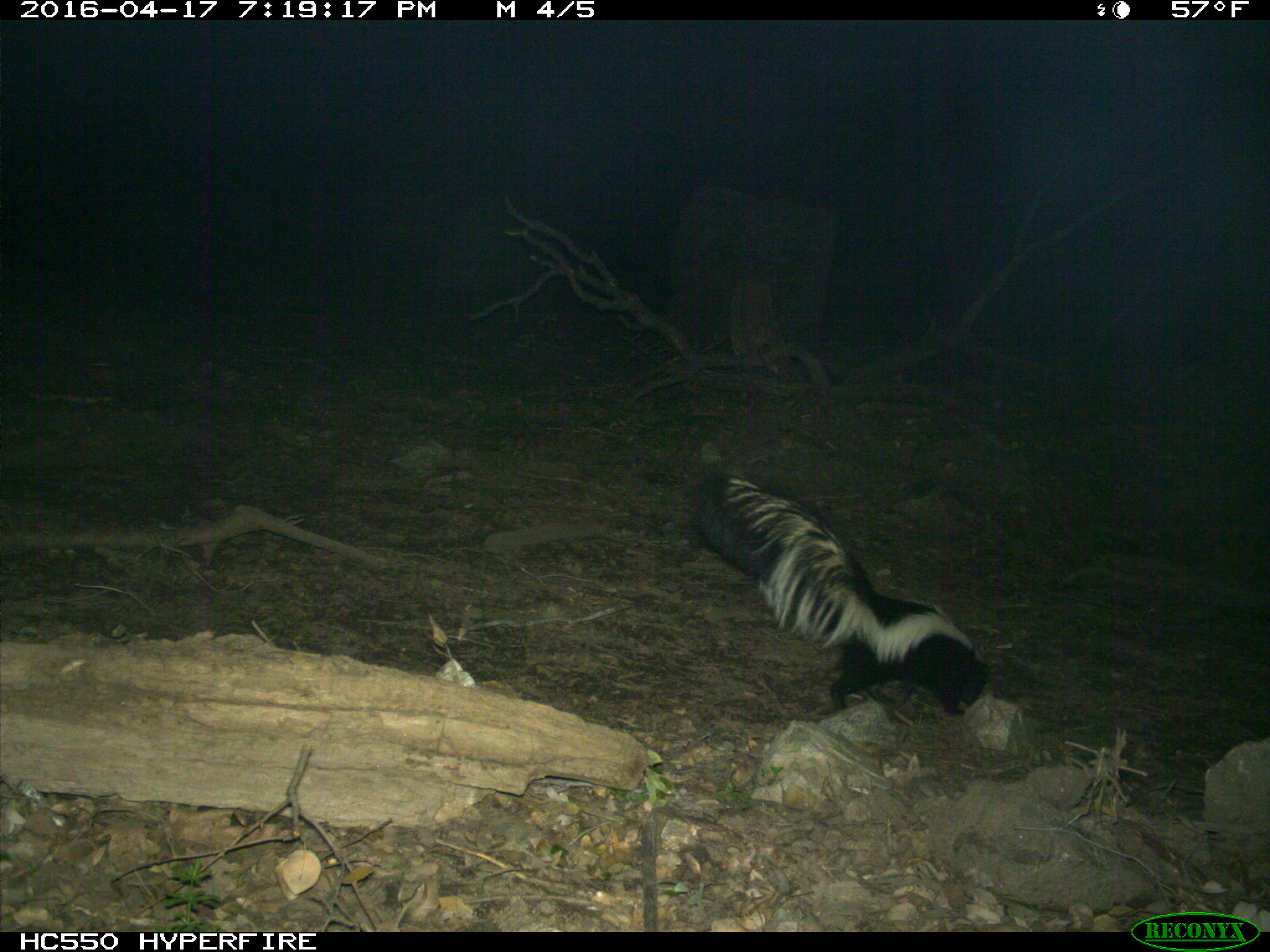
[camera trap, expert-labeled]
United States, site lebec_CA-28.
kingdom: Animalia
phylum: Chordata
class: Mammalia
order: Carnivora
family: Mephitidae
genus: Mephitis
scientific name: Mephitis mephitis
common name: striped skunk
Mephitis mephitis (striped skunk).